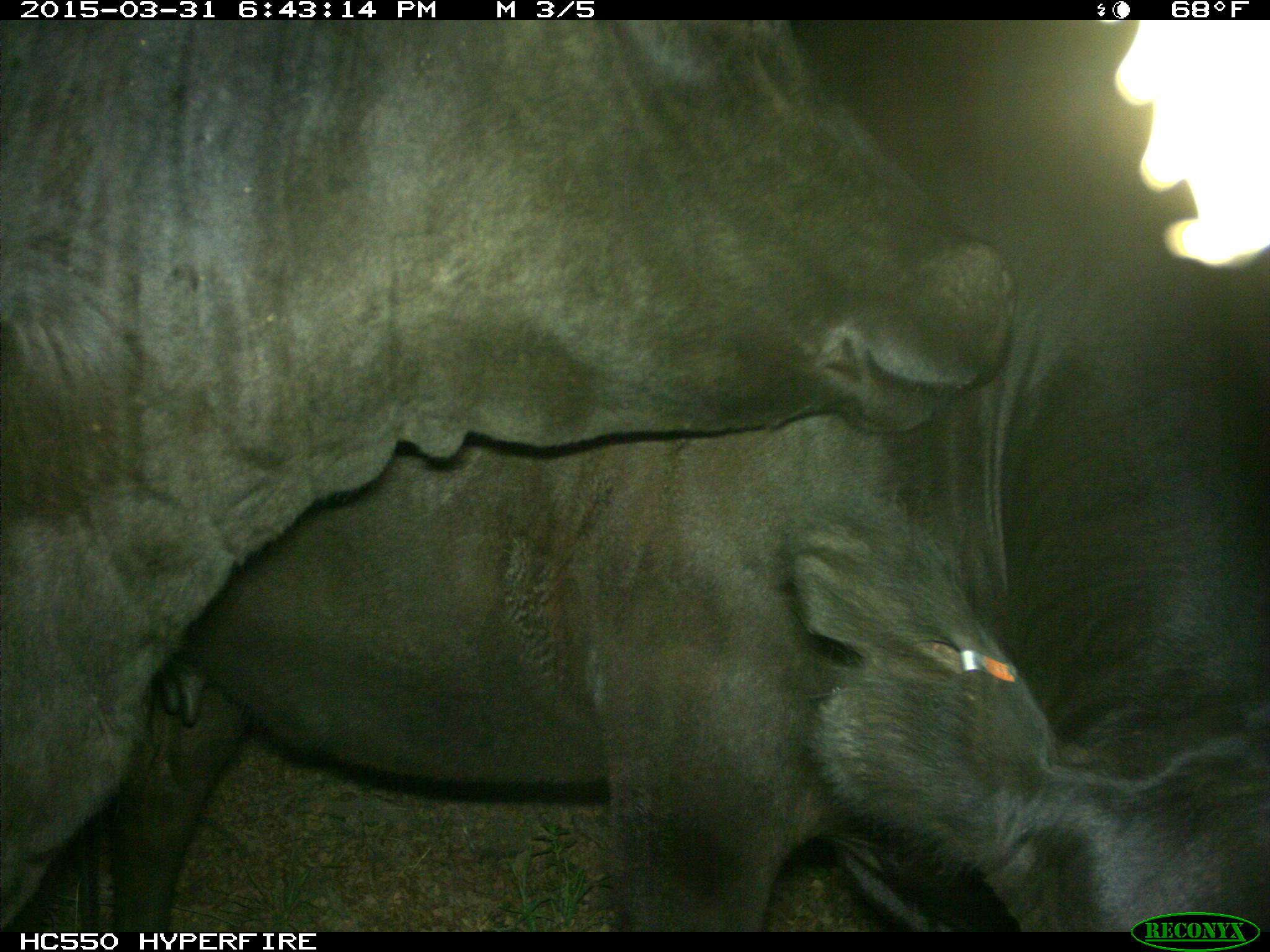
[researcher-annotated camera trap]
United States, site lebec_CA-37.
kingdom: Animalia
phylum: Chordata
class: Mammalia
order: Artiodactyla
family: Bovidae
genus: Bos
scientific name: Bos taurus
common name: domestic cow